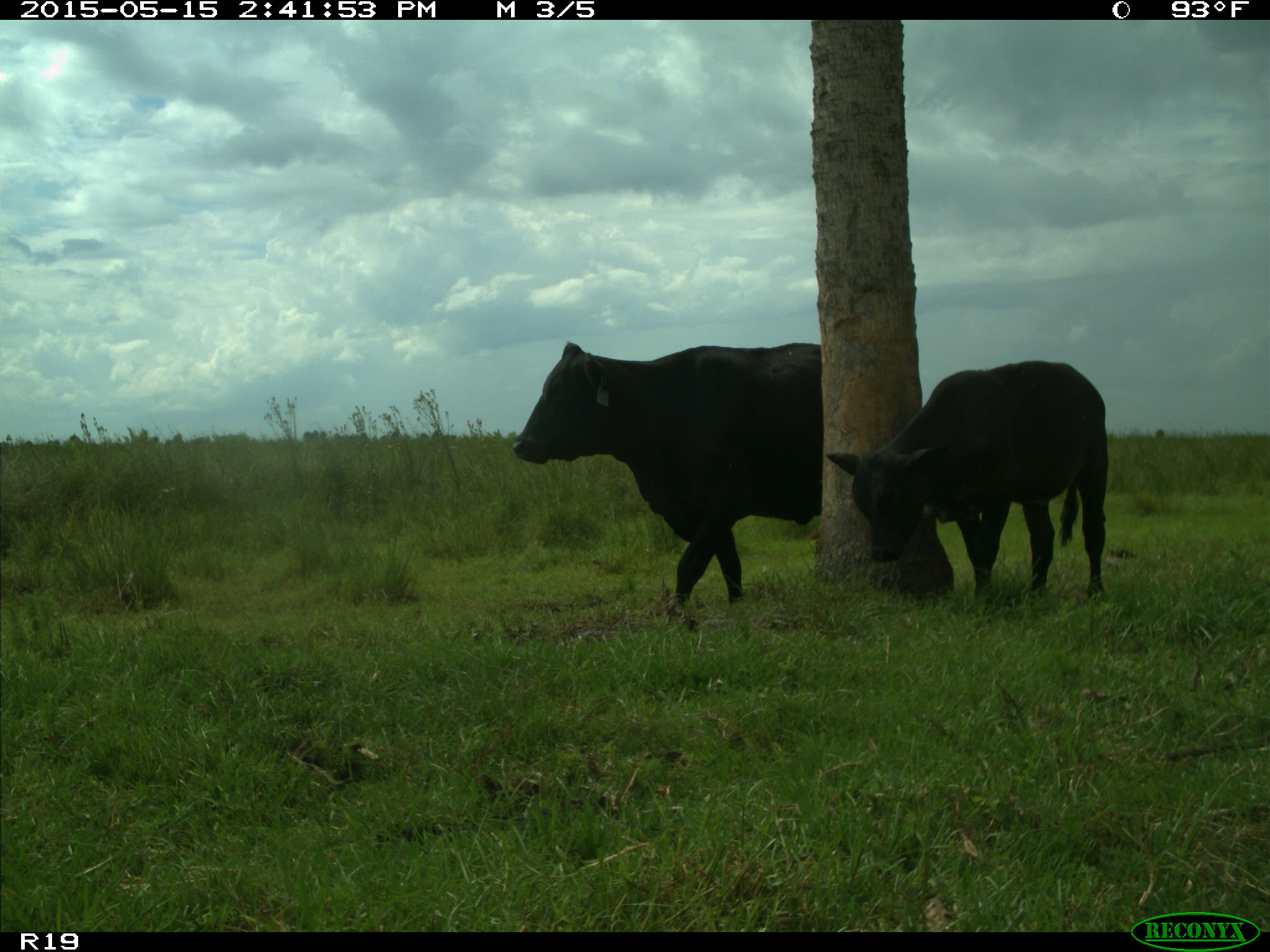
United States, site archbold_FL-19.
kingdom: Animalia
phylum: Chordata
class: Mammalia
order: Artiodactyla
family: Bovidae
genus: Bos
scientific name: Bos taurus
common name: domestic cow